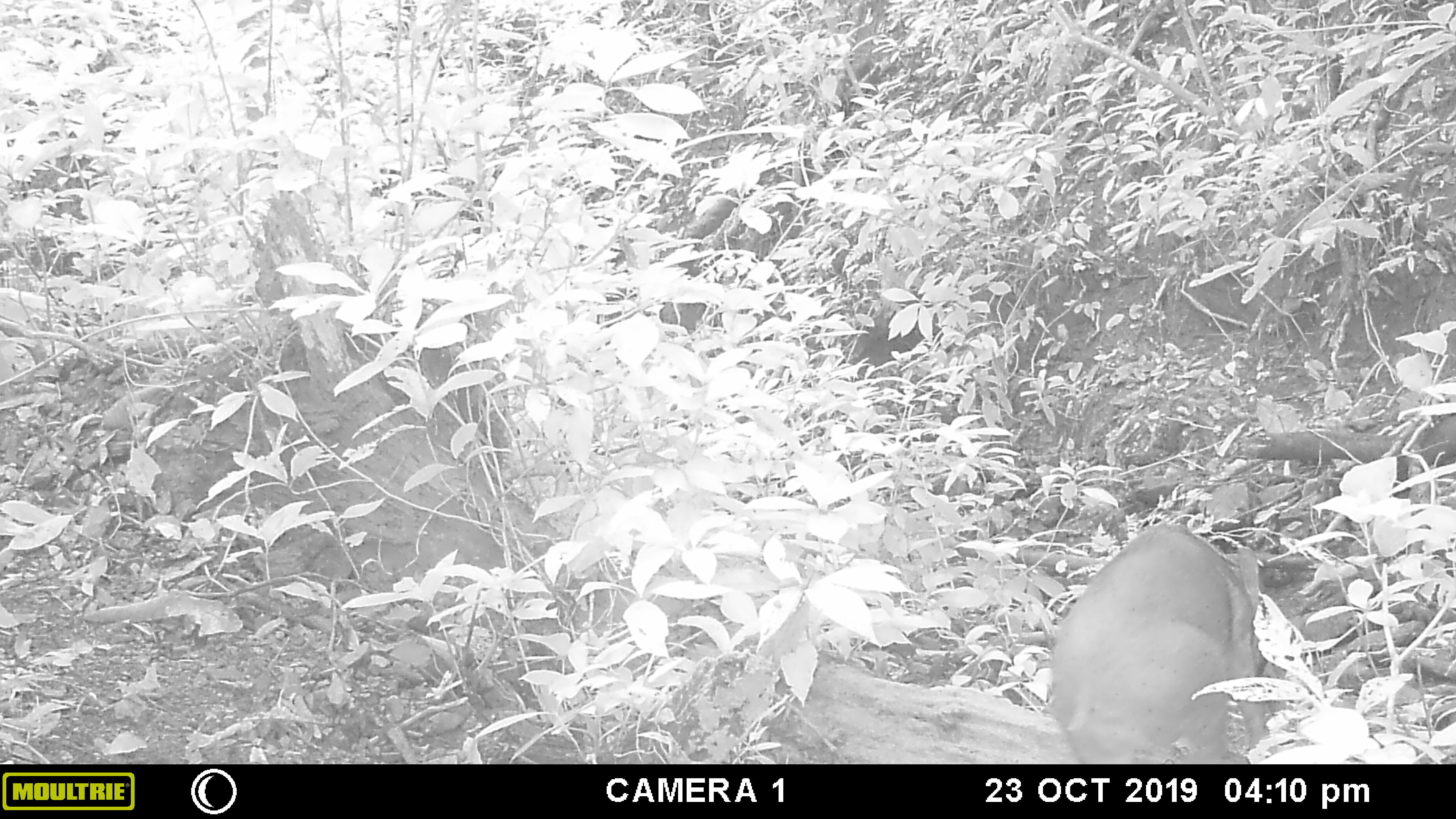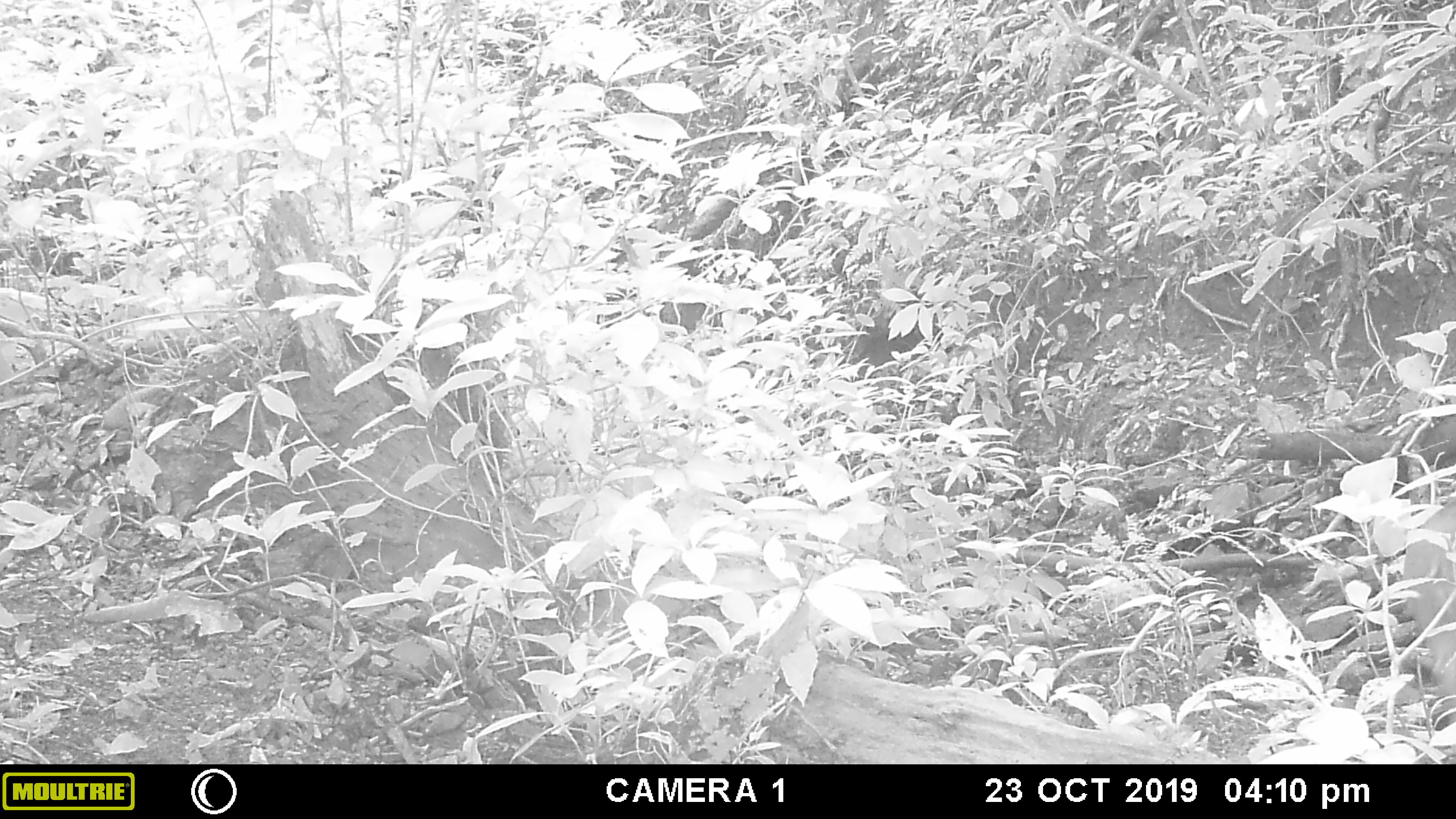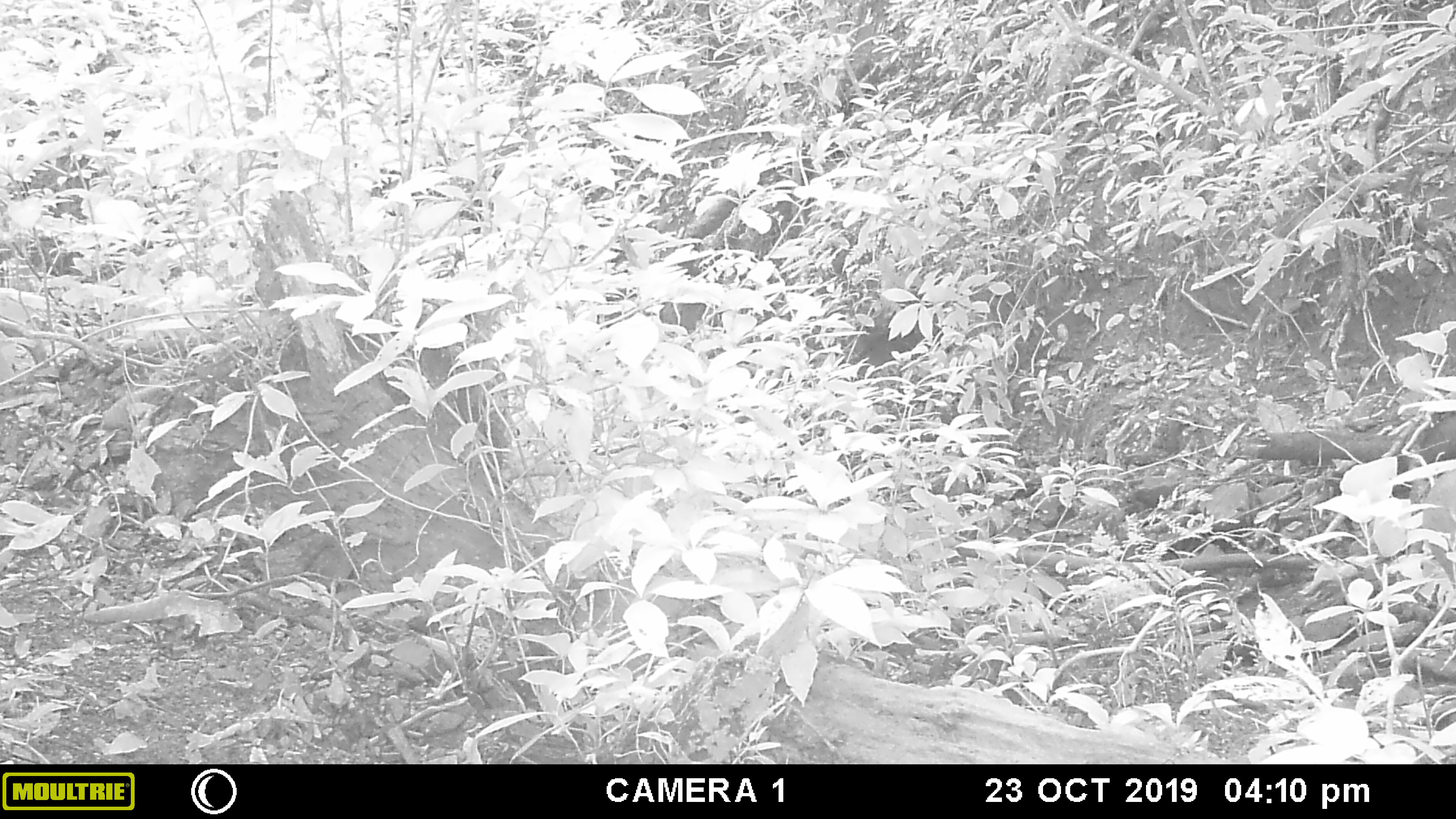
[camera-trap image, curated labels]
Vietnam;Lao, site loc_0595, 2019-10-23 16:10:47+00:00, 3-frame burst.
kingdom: Animalia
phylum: Chordata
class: Mammalia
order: Artiodactyla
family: Suidae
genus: Sus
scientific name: Sus scrofa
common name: eurasian wild pig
Eurasian wild pig (Sus scrofa). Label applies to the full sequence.